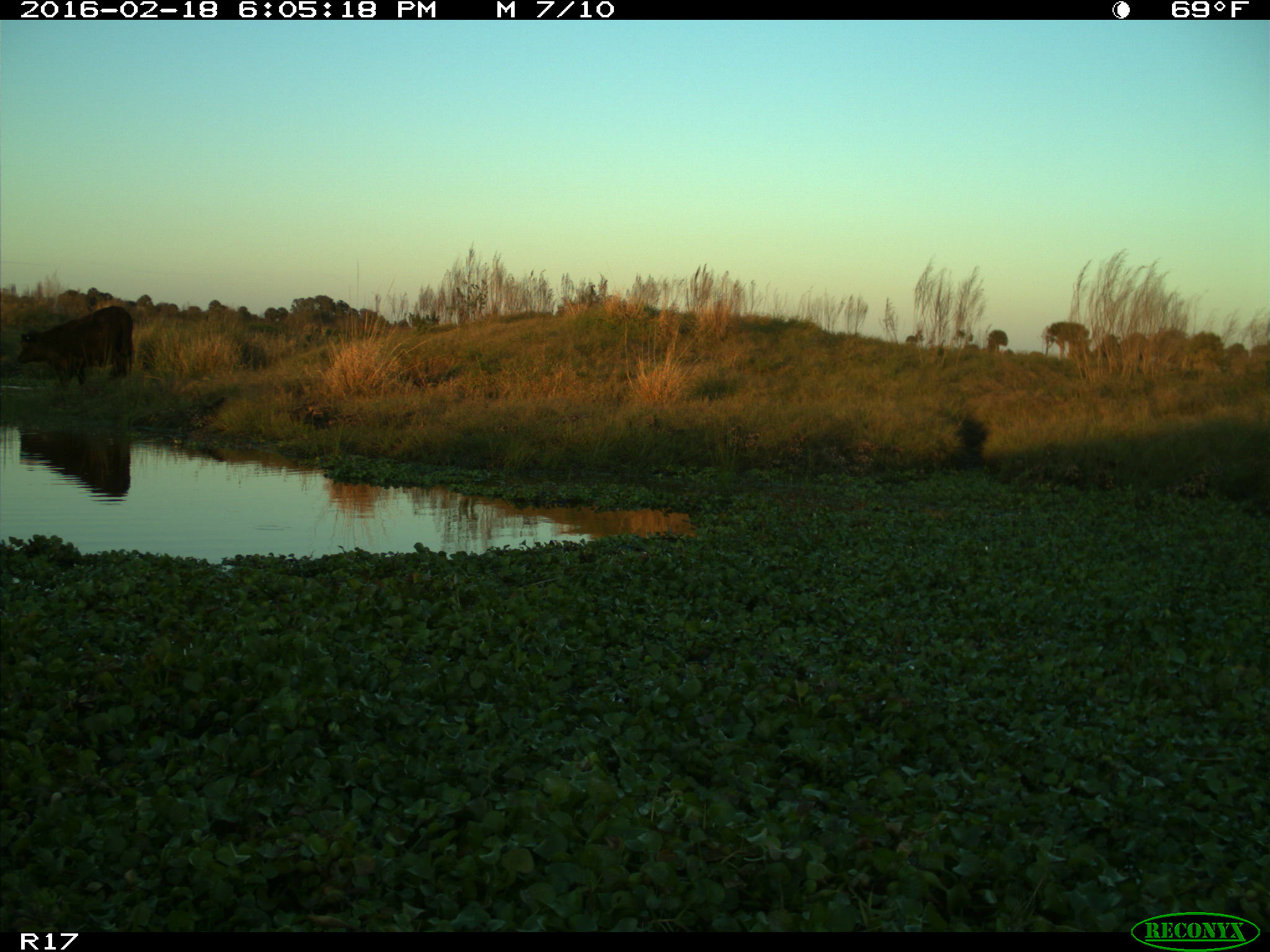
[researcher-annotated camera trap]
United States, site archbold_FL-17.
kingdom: Animalia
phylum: Chordata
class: Mammalia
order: Artiodactyla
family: Bovidae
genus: Bos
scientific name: Bos taurus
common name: domestic cow